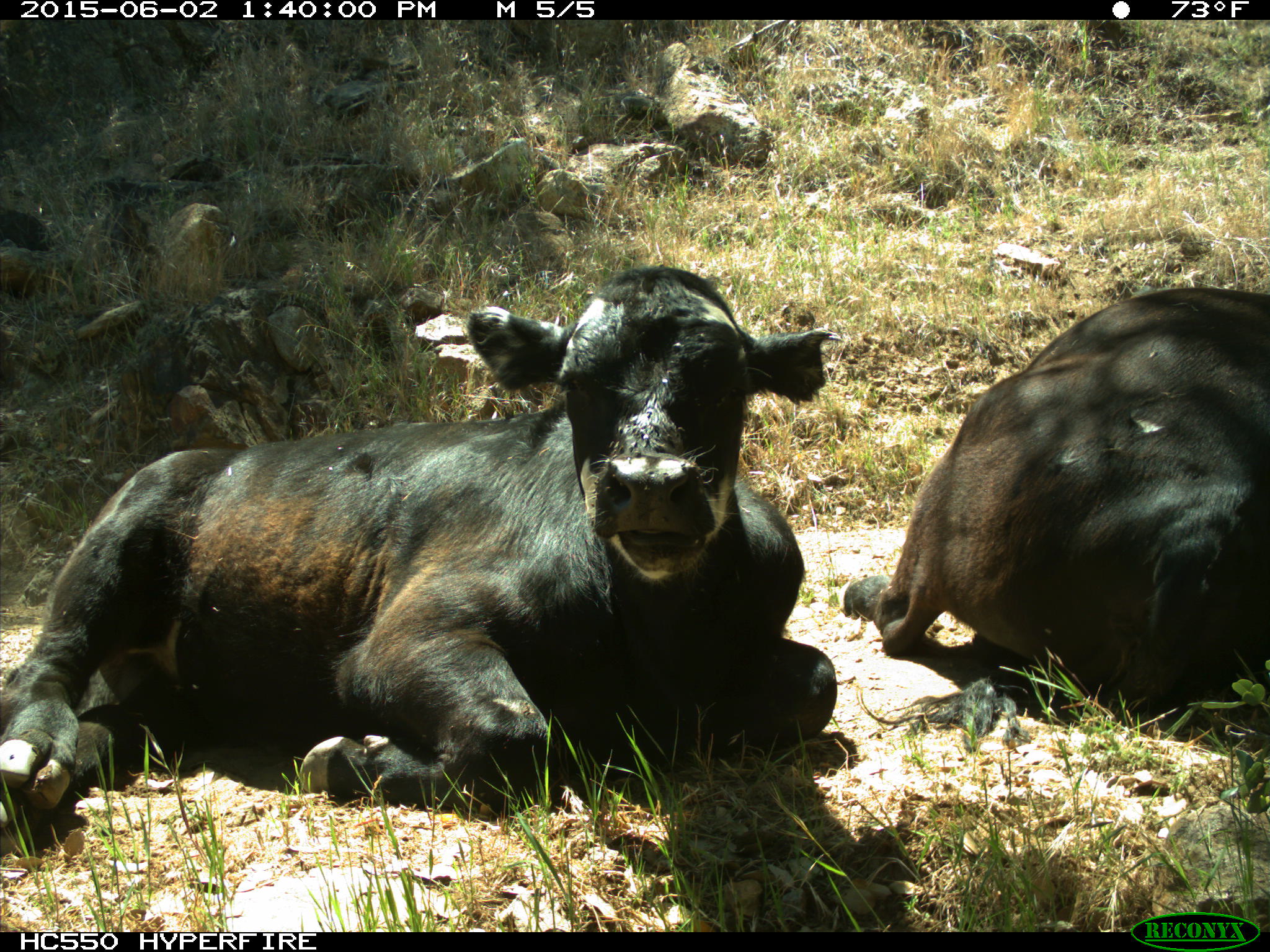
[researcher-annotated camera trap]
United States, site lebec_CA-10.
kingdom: Animalia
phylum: Chordata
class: Mammalia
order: Artiodactyla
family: Bovidae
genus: Bos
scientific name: Bos taurus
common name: domestic cow